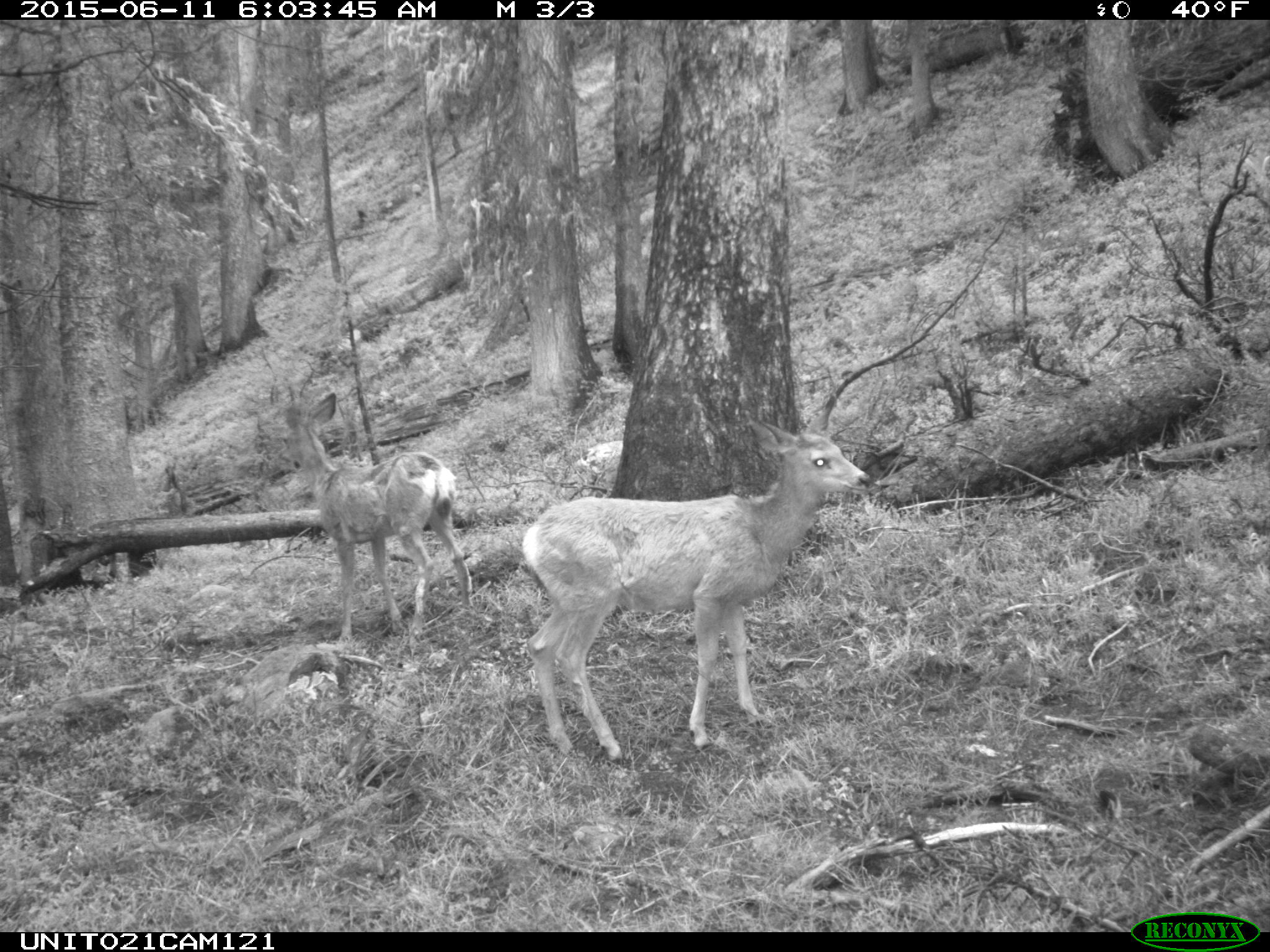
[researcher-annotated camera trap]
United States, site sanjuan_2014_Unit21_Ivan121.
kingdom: Animalia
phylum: Chordata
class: Mammalia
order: Artiodactyla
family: Cervidae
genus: Odocoileus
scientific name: Odocoileus hemionus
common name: mule deer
Odocoileus hemionus (mule deer).